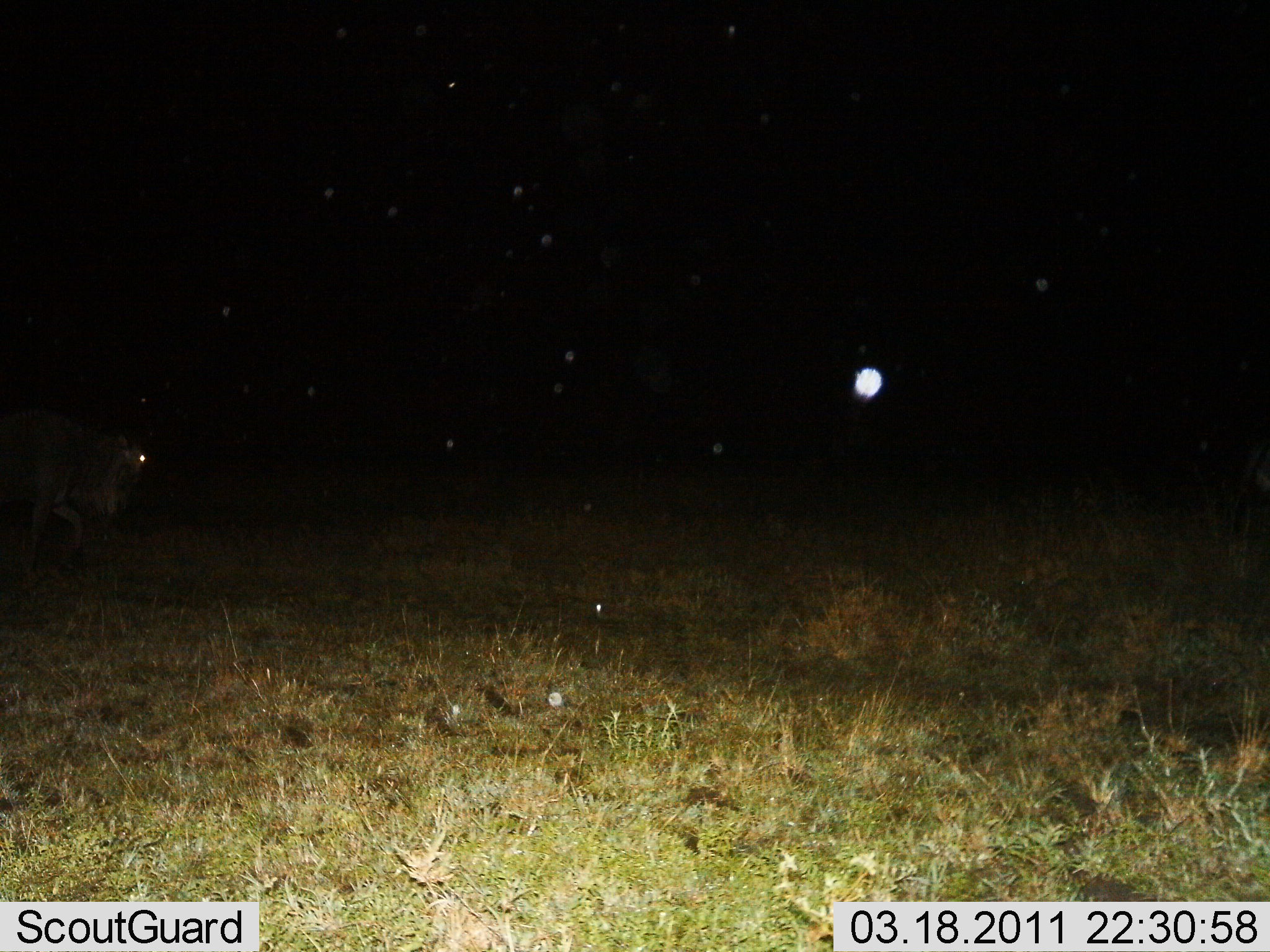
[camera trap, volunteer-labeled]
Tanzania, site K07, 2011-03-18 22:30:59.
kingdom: Animalia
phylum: Chordata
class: Mammalia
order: Artiodactyla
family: Bovidae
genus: Connochaetes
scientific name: Connochaetes taurinus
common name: blue wildebeest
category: wildebeest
Wildebeest (blue wildebeest) (Connochaetes taurinus), count 1. Behavior (volunteer vote fractions): standing 20%, resting 0%, moving 100%, interacting 0%. Young present (vote fraction): 0%. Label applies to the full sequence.